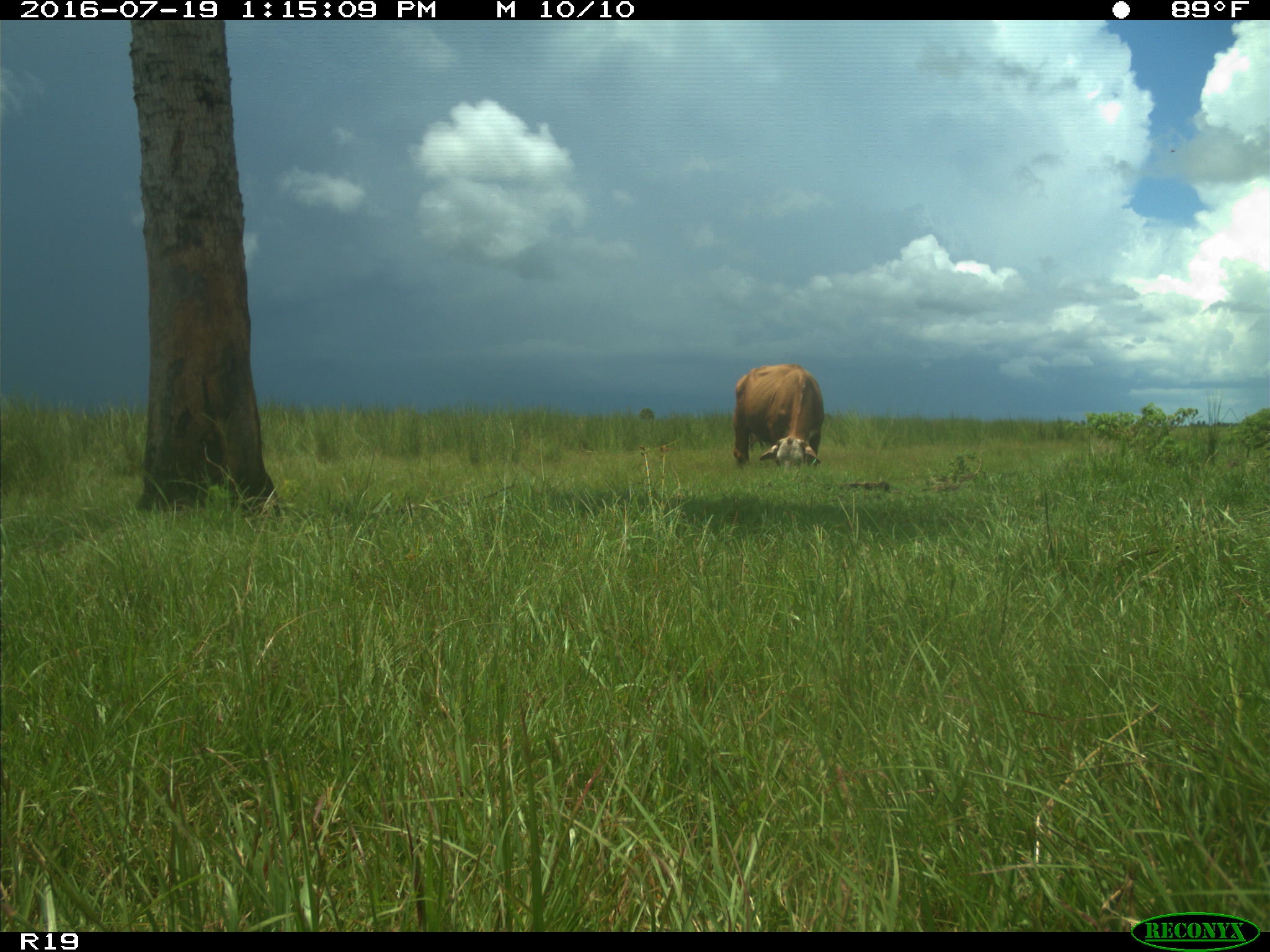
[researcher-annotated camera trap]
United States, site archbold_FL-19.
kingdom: Animalia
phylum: Chordata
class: Mammalia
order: Artiodactyla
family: Bovidae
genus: Bos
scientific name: Bos taurus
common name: domestic cow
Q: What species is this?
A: Bos taurus (domestic cow).